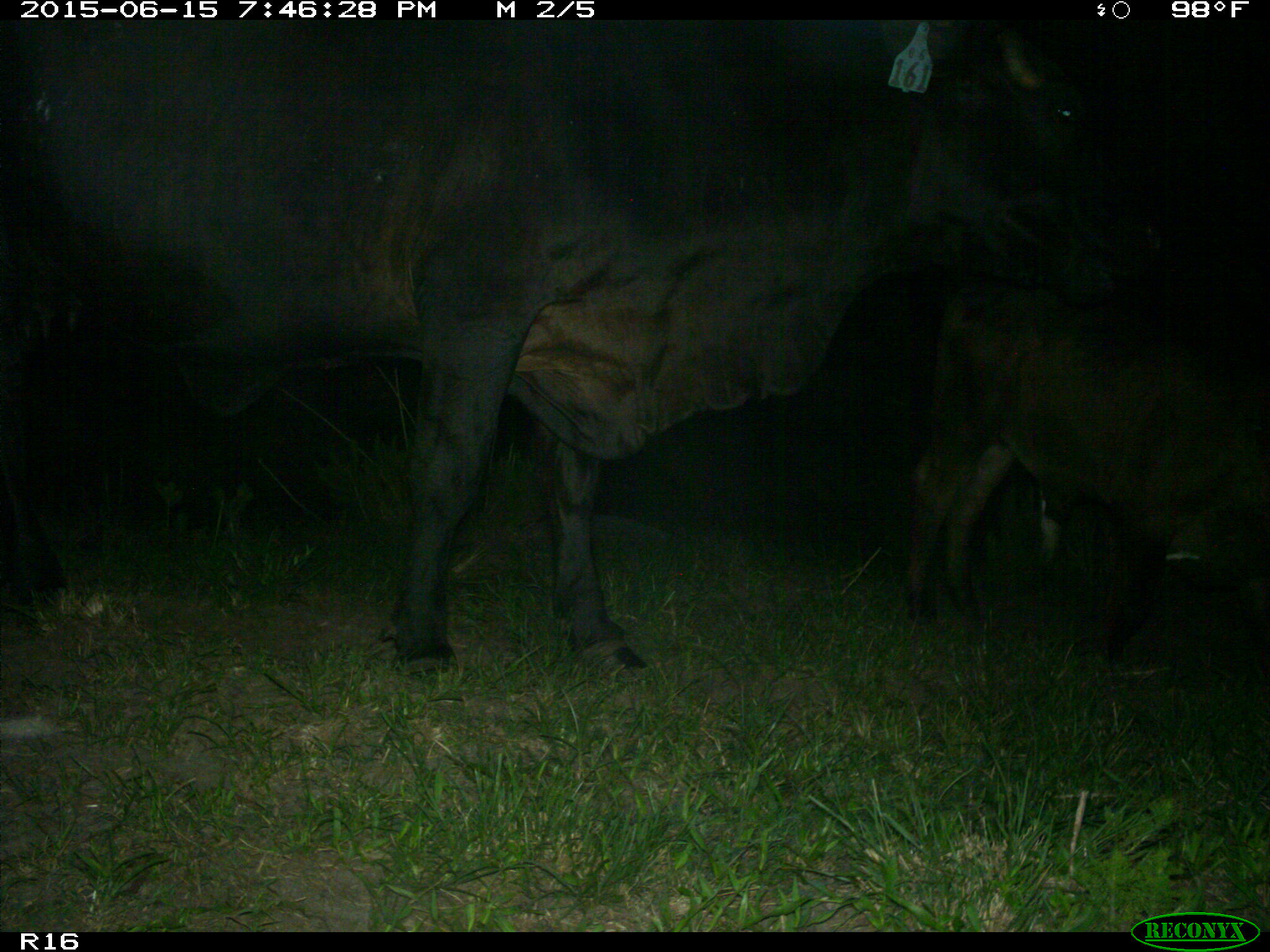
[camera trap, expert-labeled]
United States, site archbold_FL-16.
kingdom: Animalia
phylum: Chordata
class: Mammalia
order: Artiodactyla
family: Bovidae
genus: Bos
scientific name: Bos taurus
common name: domestic cow